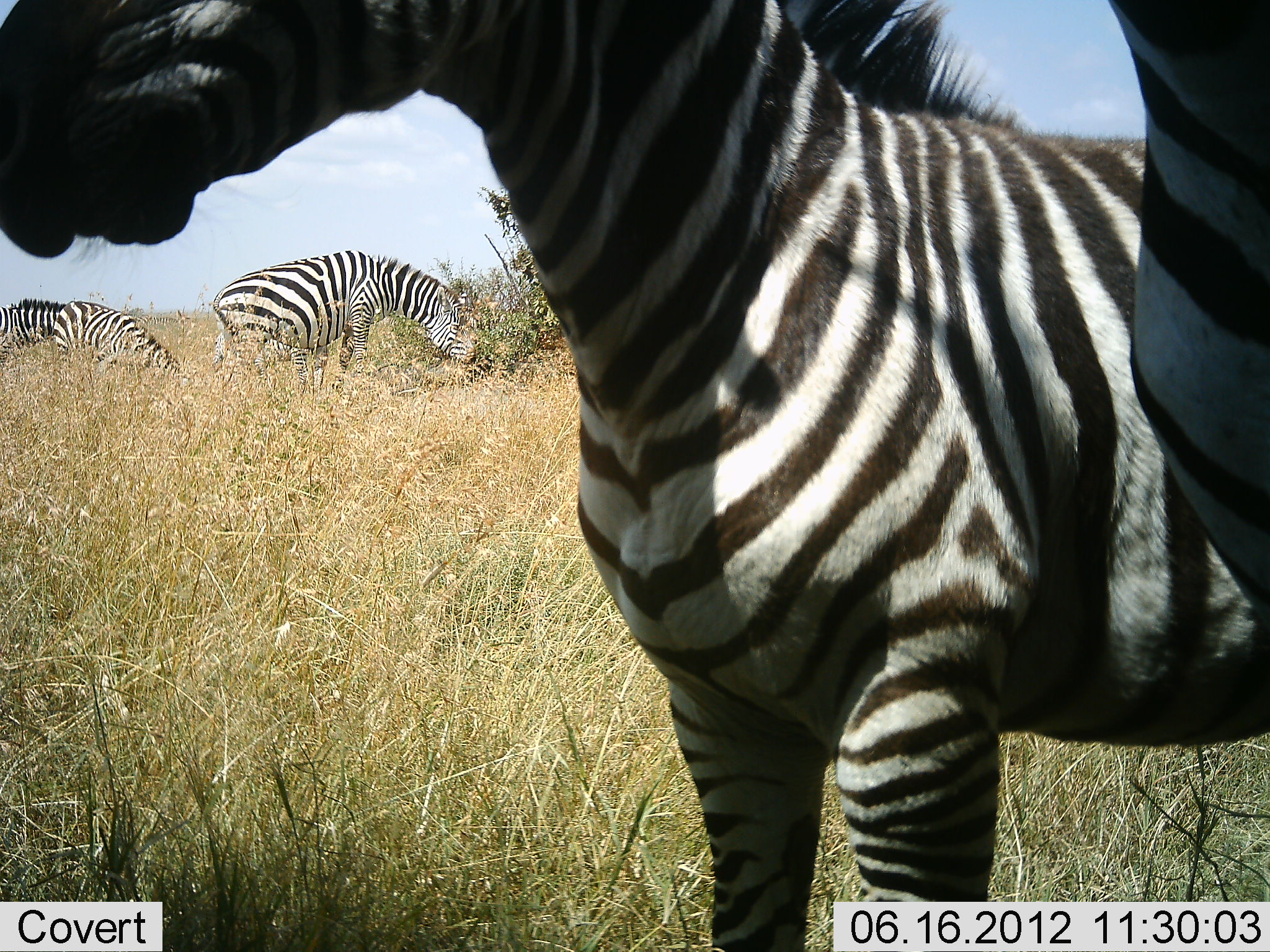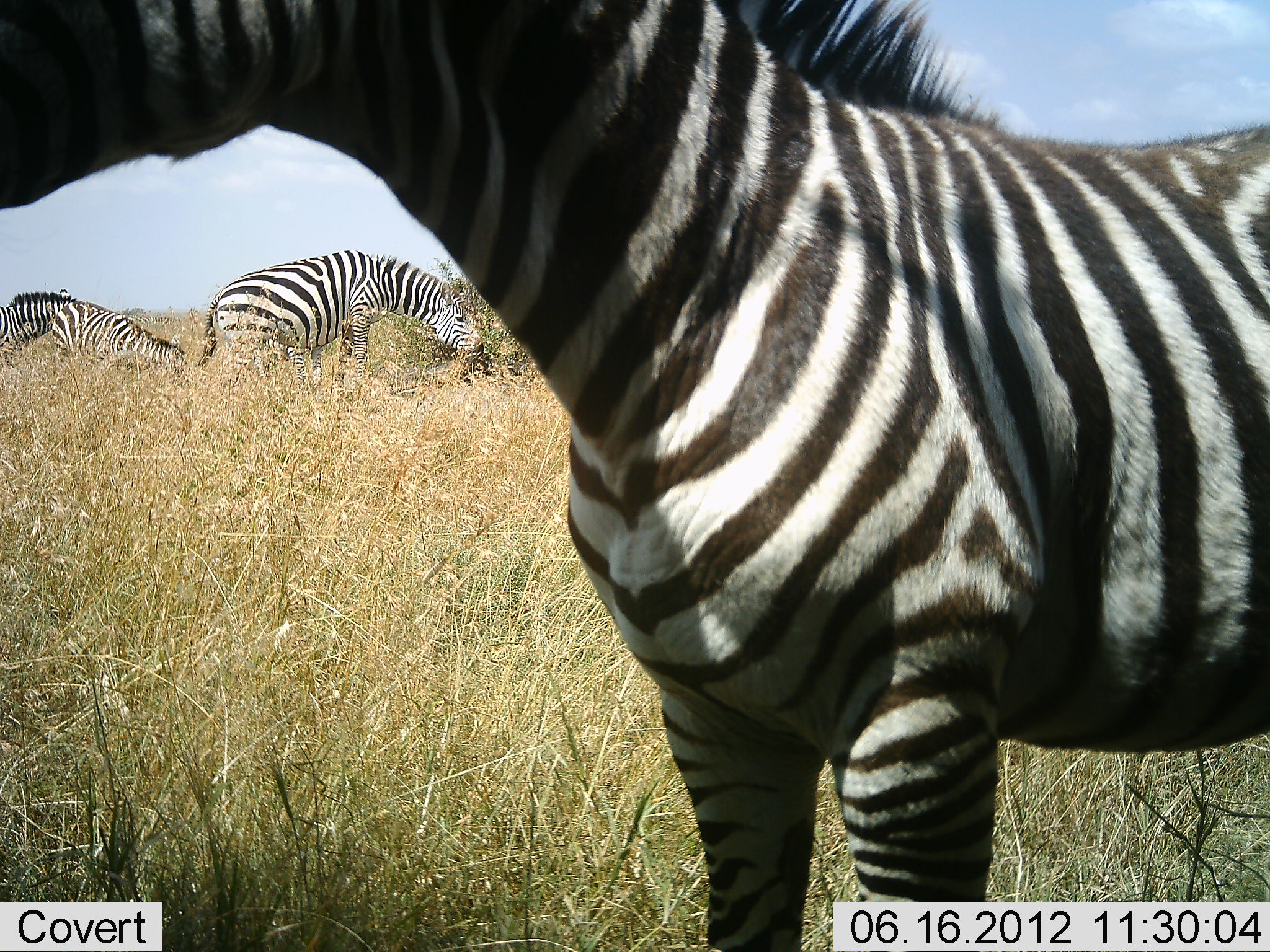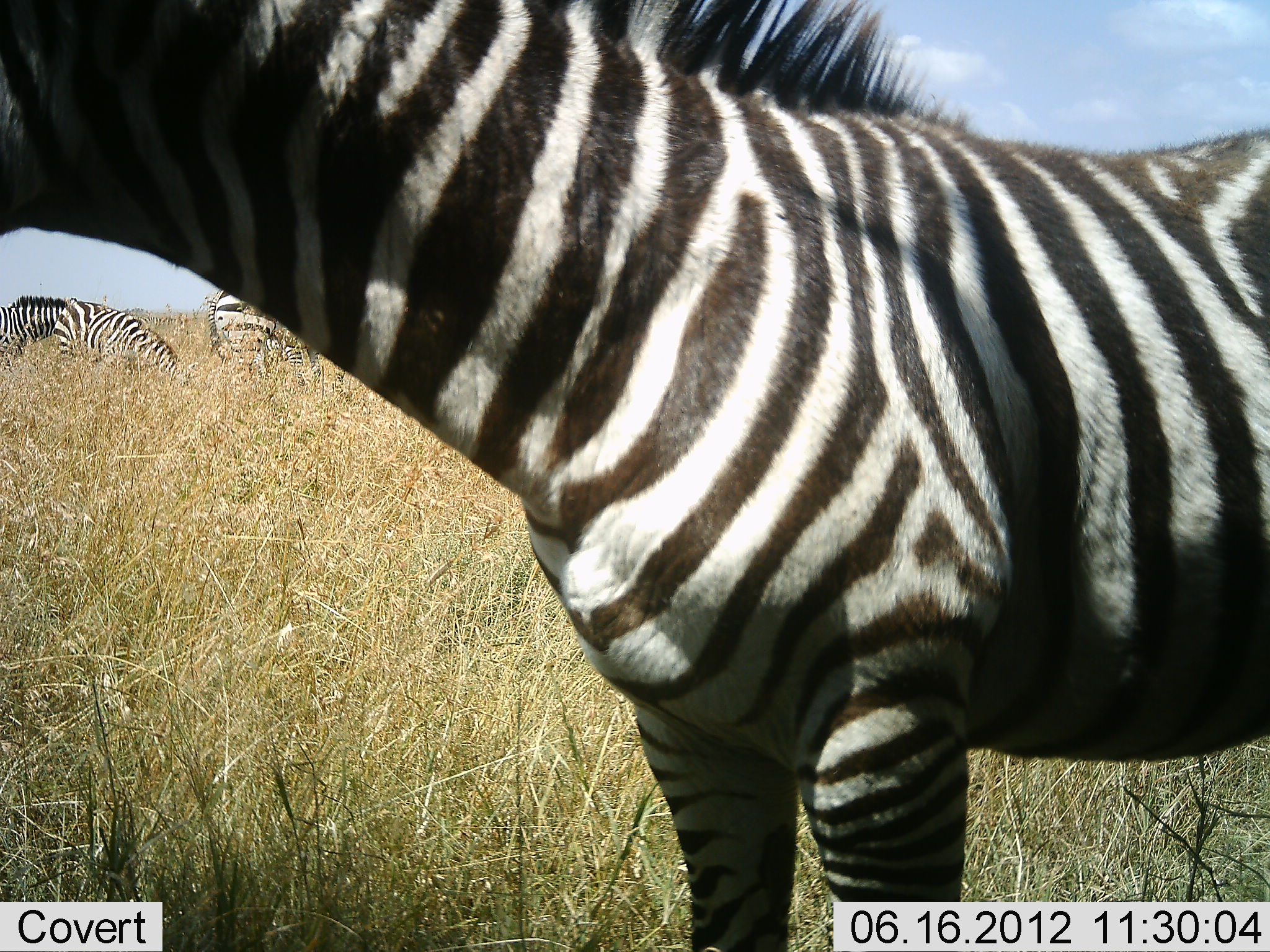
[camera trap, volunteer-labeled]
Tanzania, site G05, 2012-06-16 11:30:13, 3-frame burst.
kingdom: Animalia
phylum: Chordata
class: Mammalia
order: Perissodactyla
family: Equidae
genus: Equus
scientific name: Equus quagga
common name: plains zebra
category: zebra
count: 4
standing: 60%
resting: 10%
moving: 10%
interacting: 0%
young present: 0%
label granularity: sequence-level